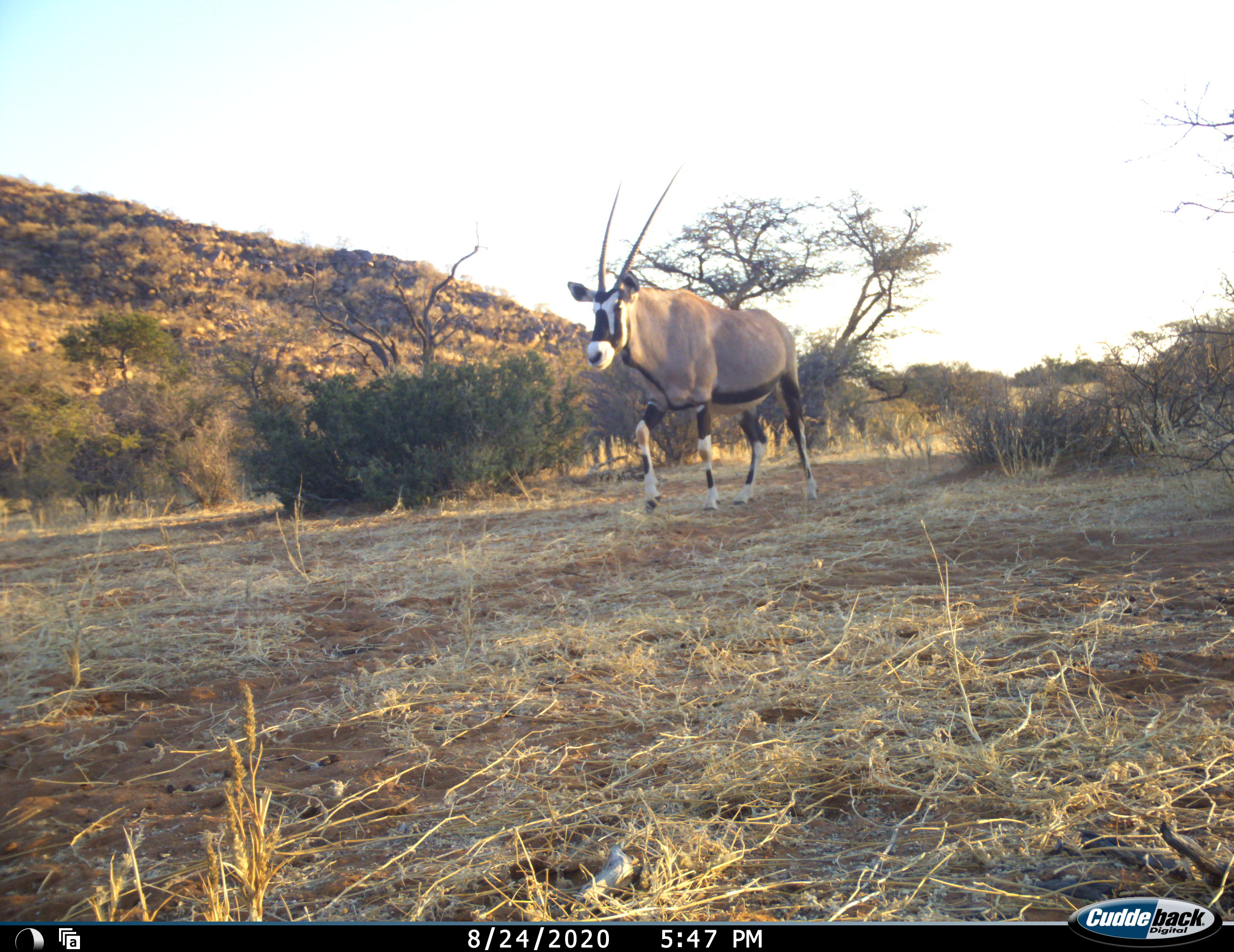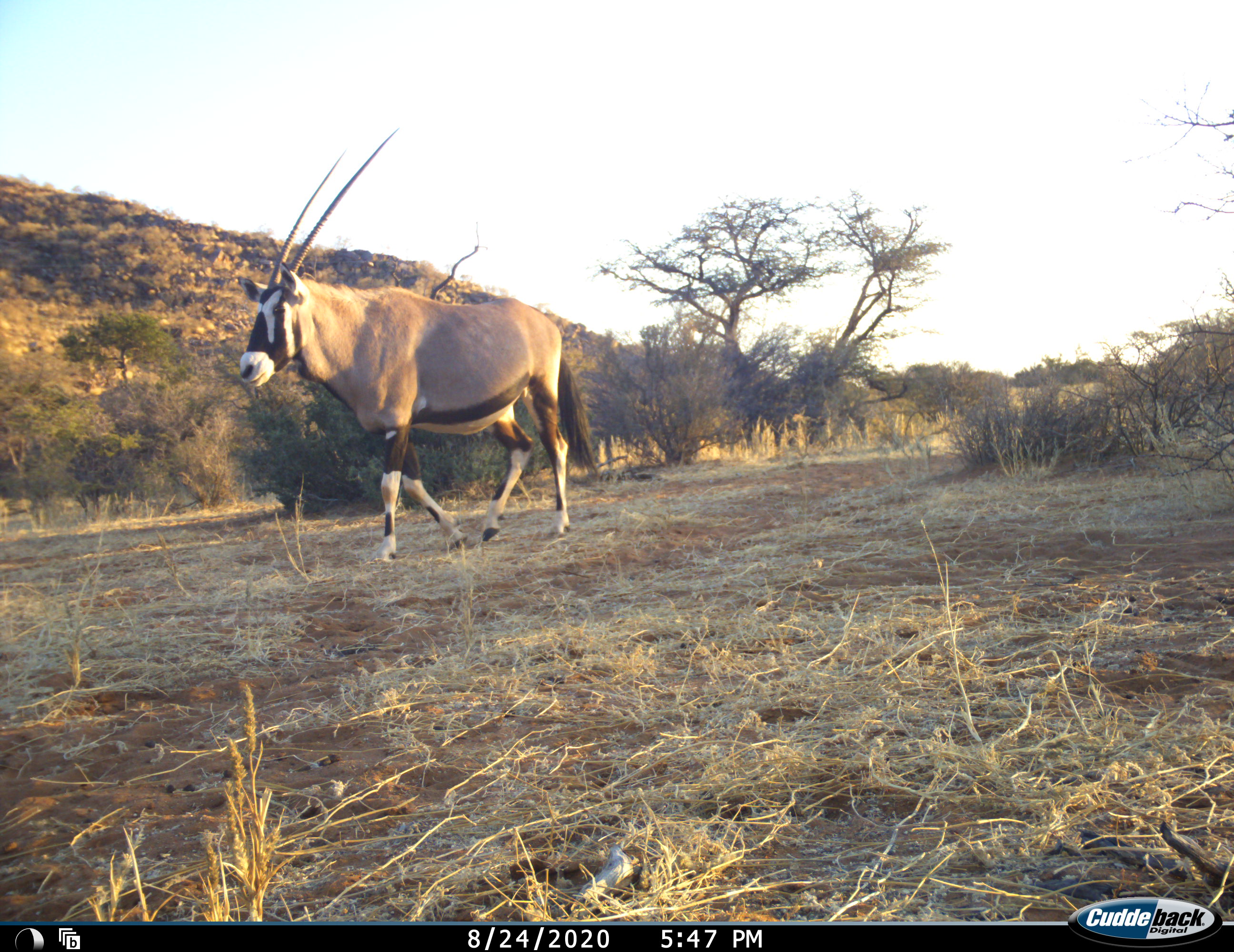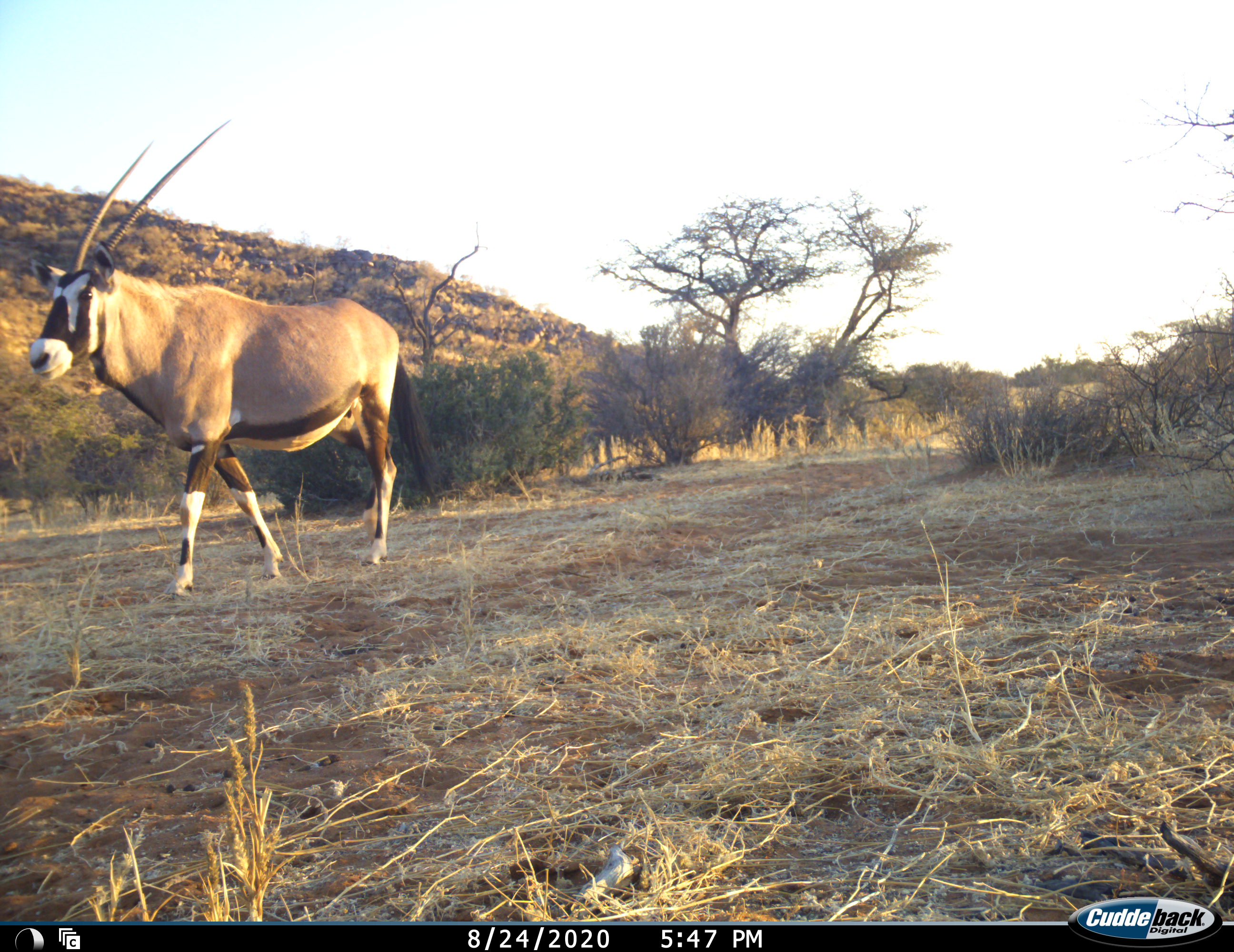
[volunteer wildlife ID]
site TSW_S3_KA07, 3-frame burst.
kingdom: Animalia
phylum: Chordata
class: Mammalia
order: Artiodactyla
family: Bovidae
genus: Oryx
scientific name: Oryx gazella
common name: gemsbok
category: oryx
Oryx (gemsbok) (Oryx gazella), count 1. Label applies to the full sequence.